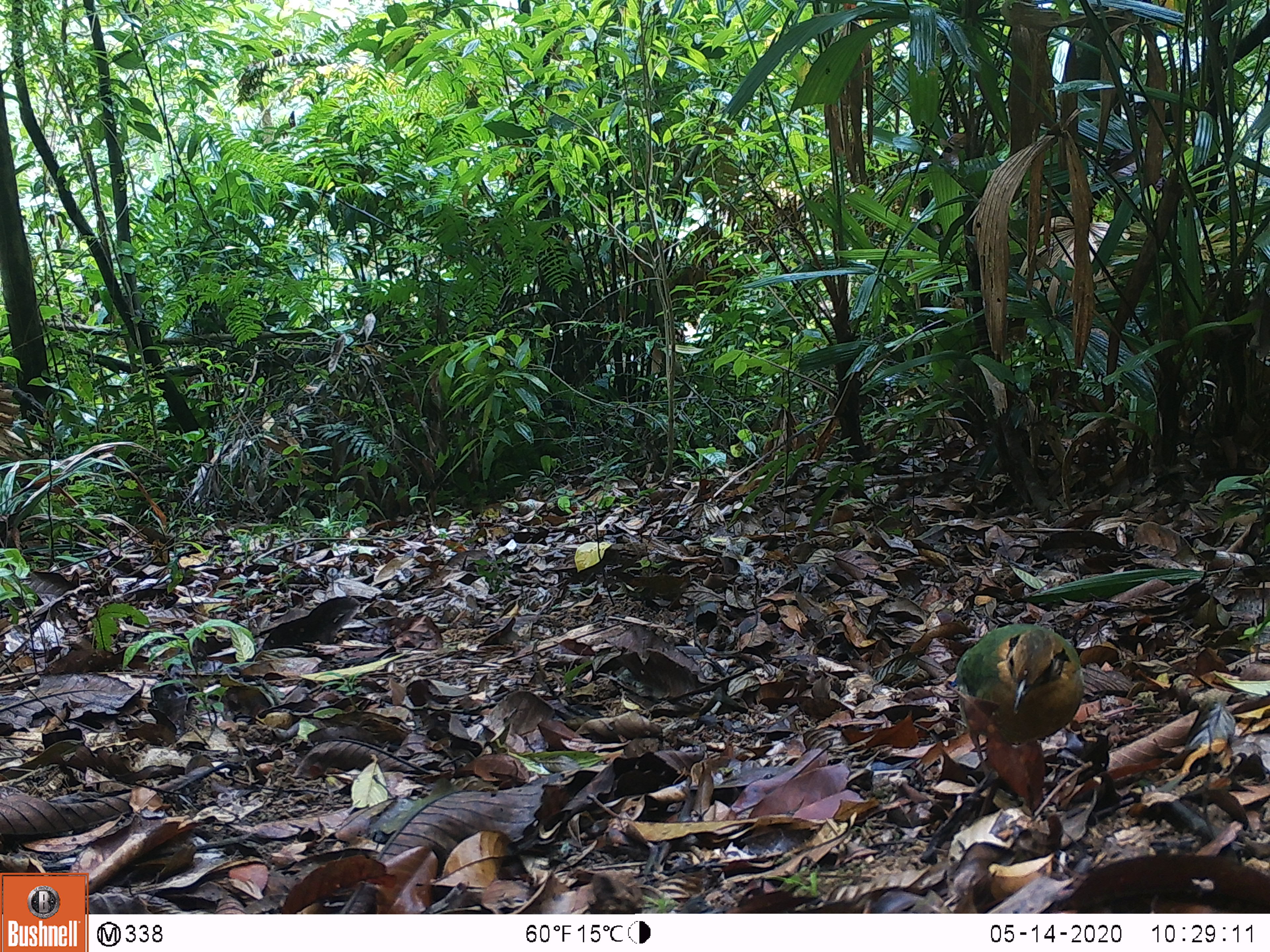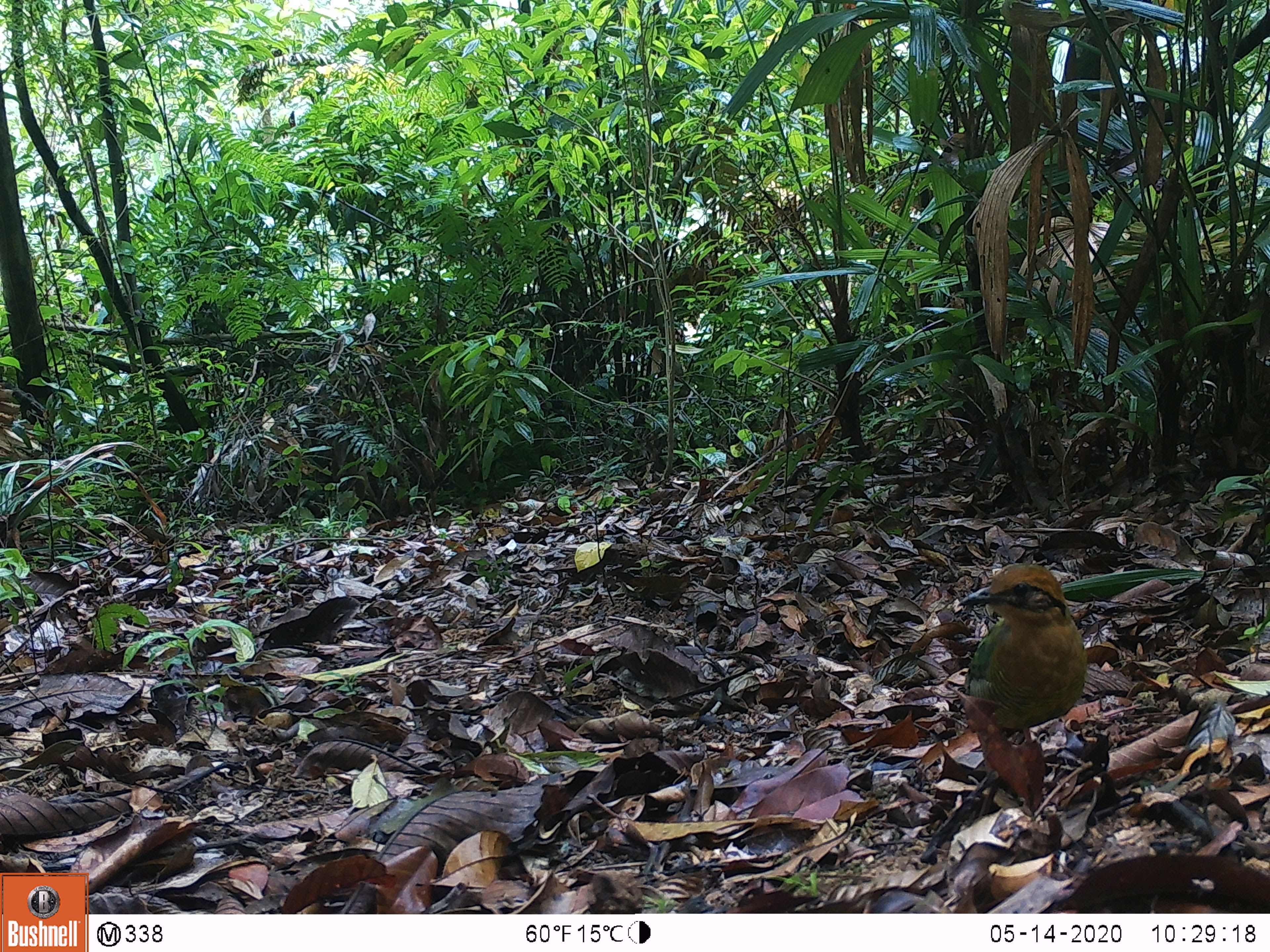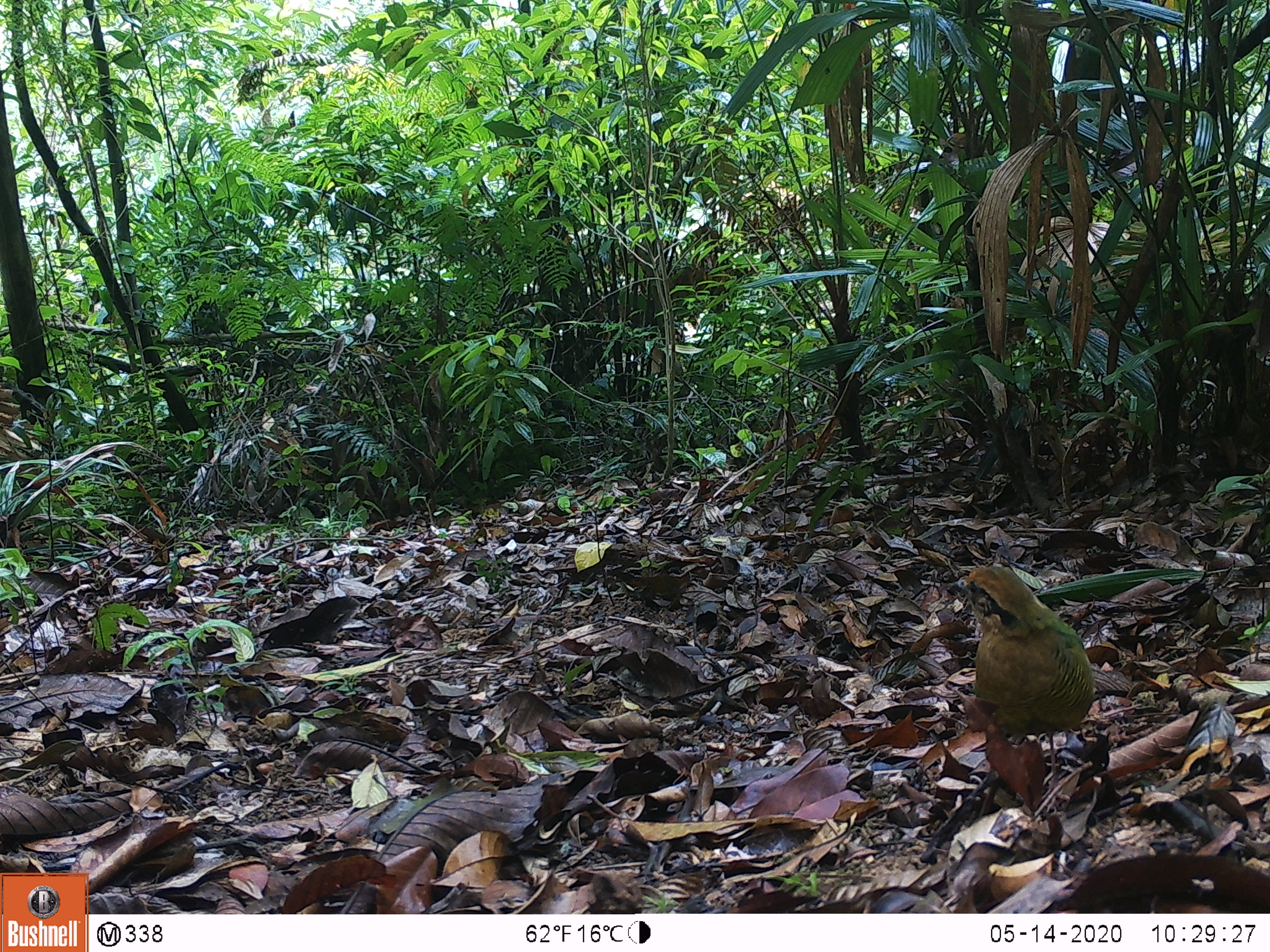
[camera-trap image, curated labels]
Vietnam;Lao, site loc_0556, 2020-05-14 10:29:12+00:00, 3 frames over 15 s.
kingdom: Animalia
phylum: Chordata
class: Aves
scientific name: Aves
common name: bird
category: unidentified bird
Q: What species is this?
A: Unidentified bird (bird) (Aves).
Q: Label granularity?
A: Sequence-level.